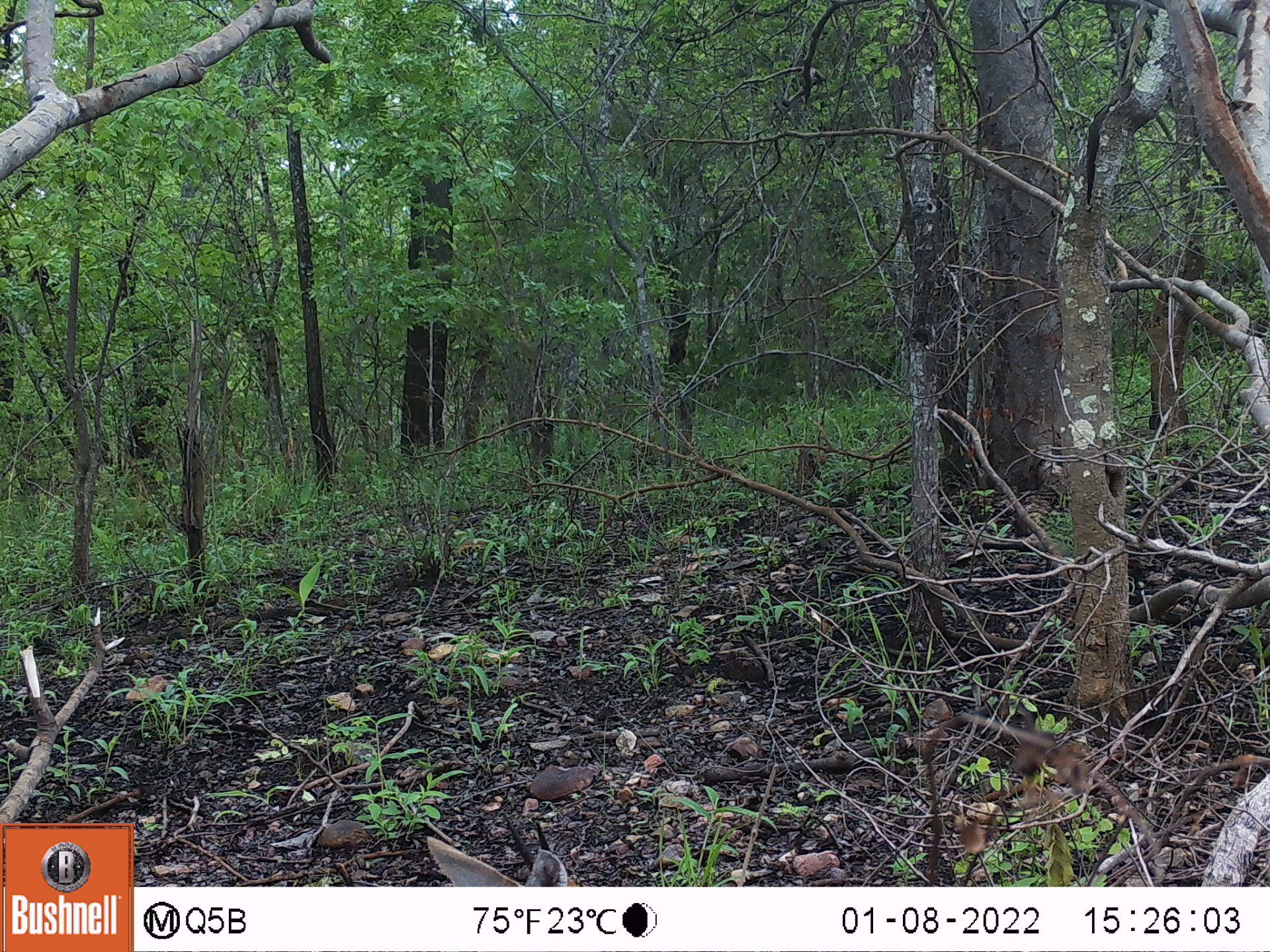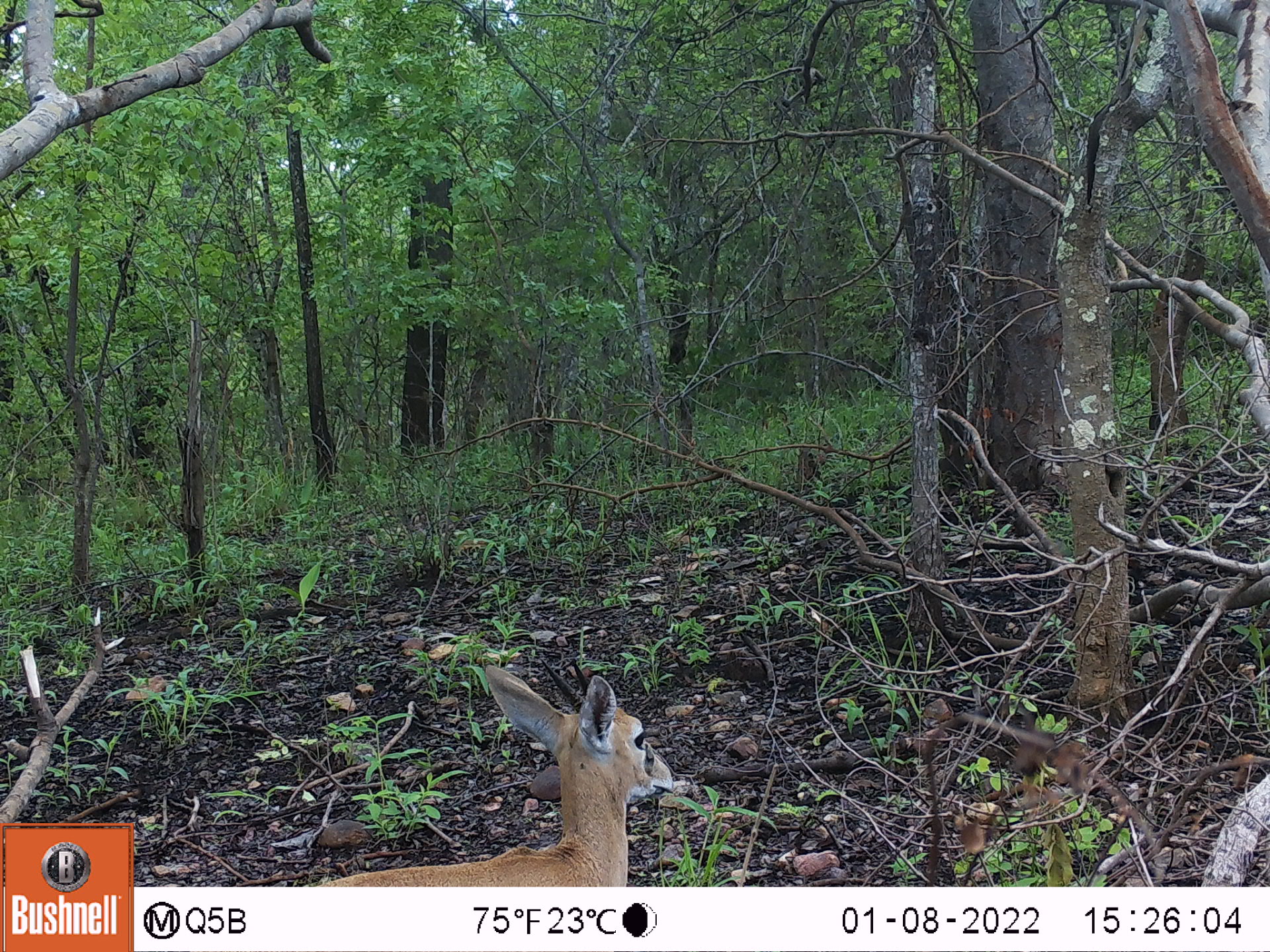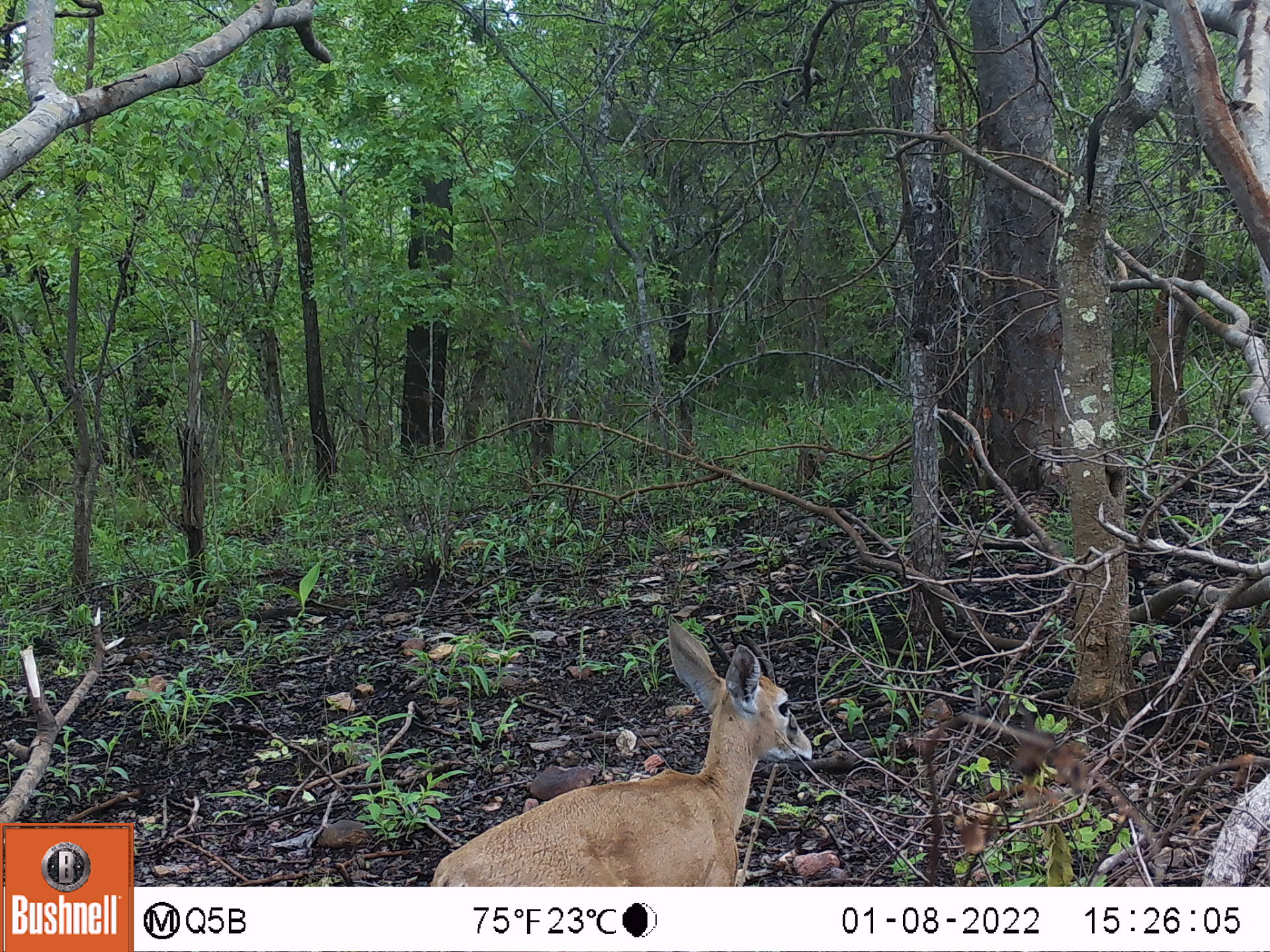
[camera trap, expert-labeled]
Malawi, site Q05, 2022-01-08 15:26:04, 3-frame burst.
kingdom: Animalia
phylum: Chordata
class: Mammalia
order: Artiodactyla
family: Bovidae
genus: Sylvicapra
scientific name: Sylvicapra grimmia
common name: common duiker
Common duiker (Sylvicapra grimmia), count 1.